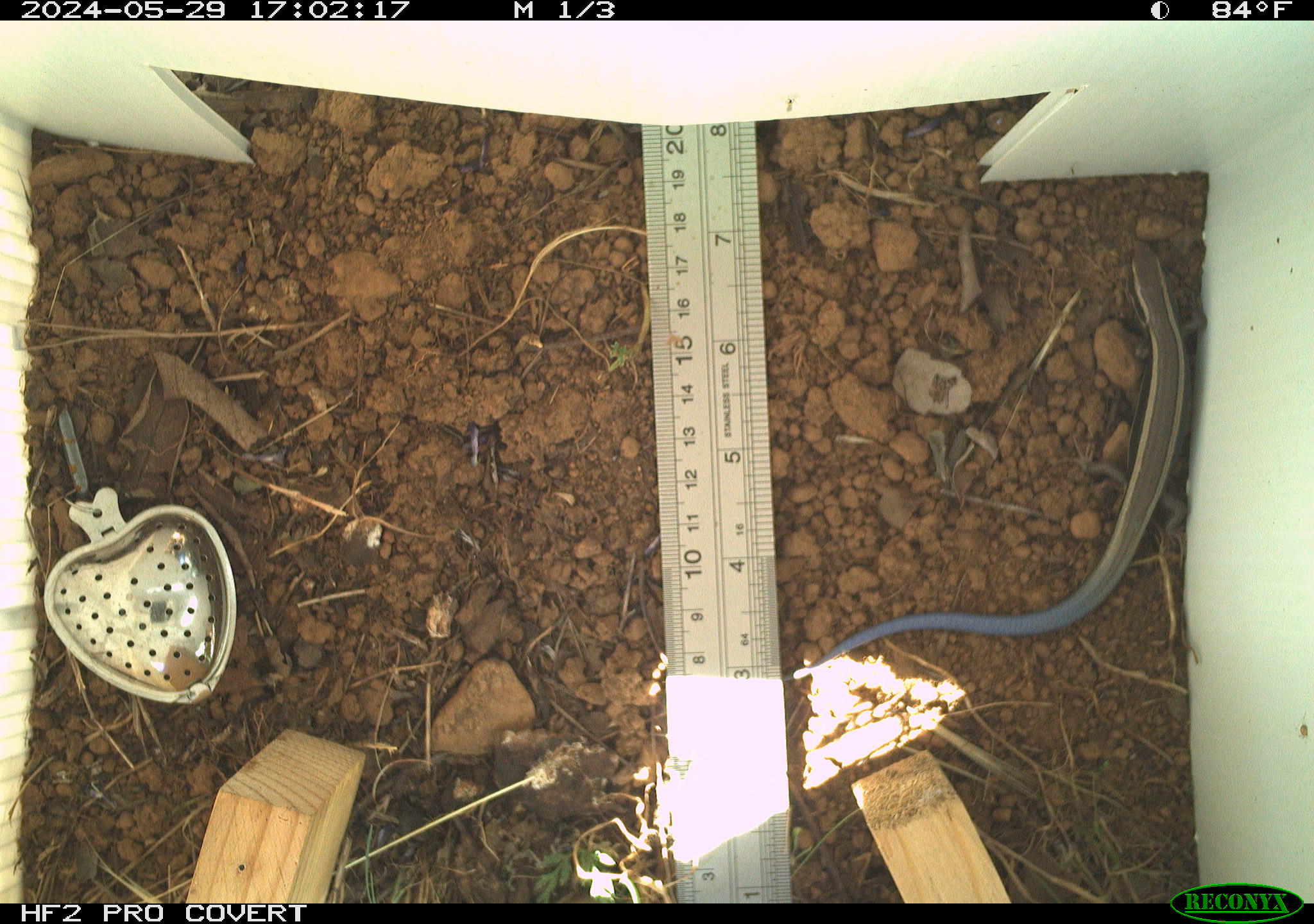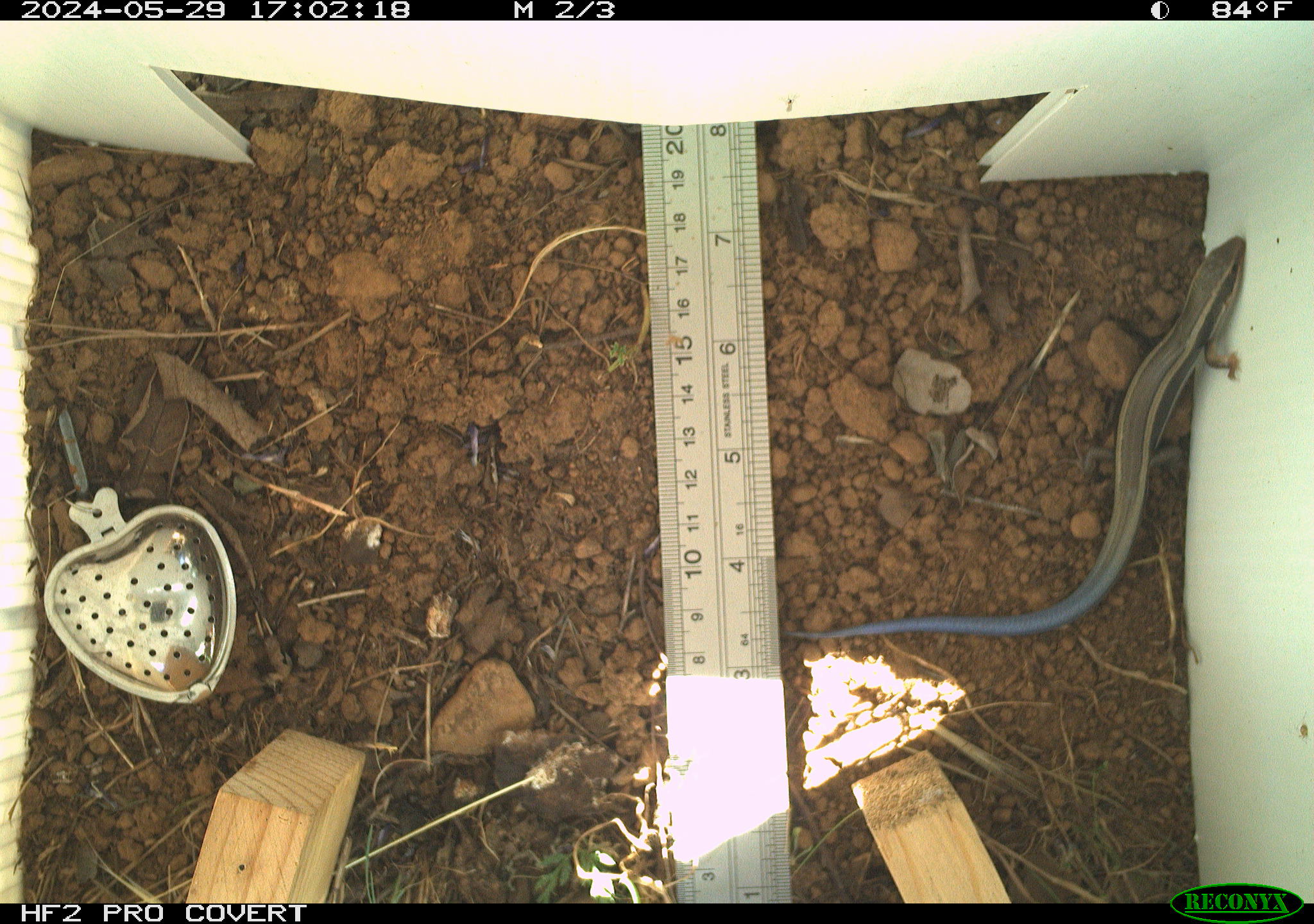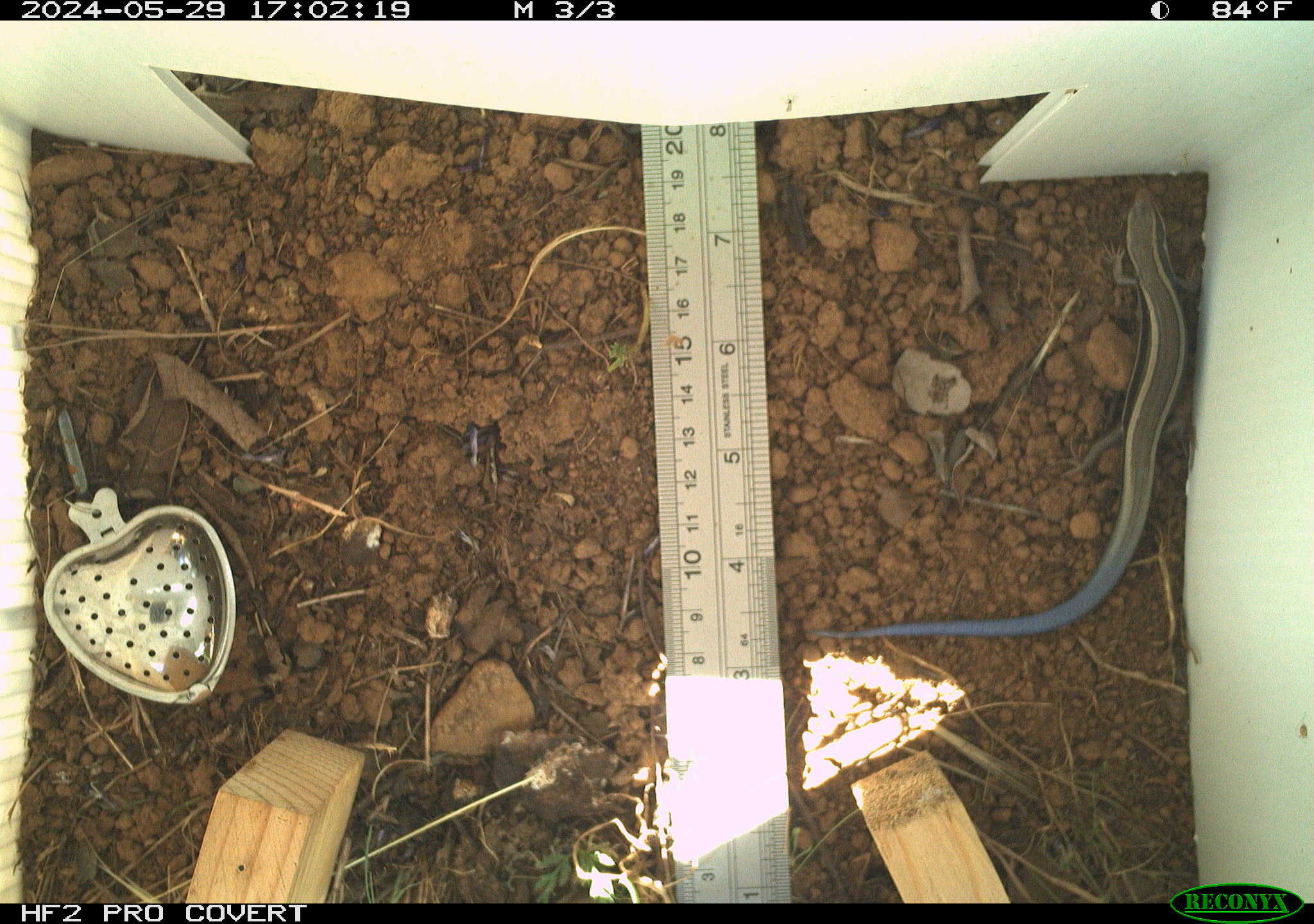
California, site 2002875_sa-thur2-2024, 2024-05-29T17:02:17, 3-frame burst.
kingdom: Animalia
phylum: Chordata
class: Reptilia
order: Squamata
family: Scincidae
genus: Plestiodon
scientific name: Plestiodon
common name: blue-tailed skinks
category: plestiodon species